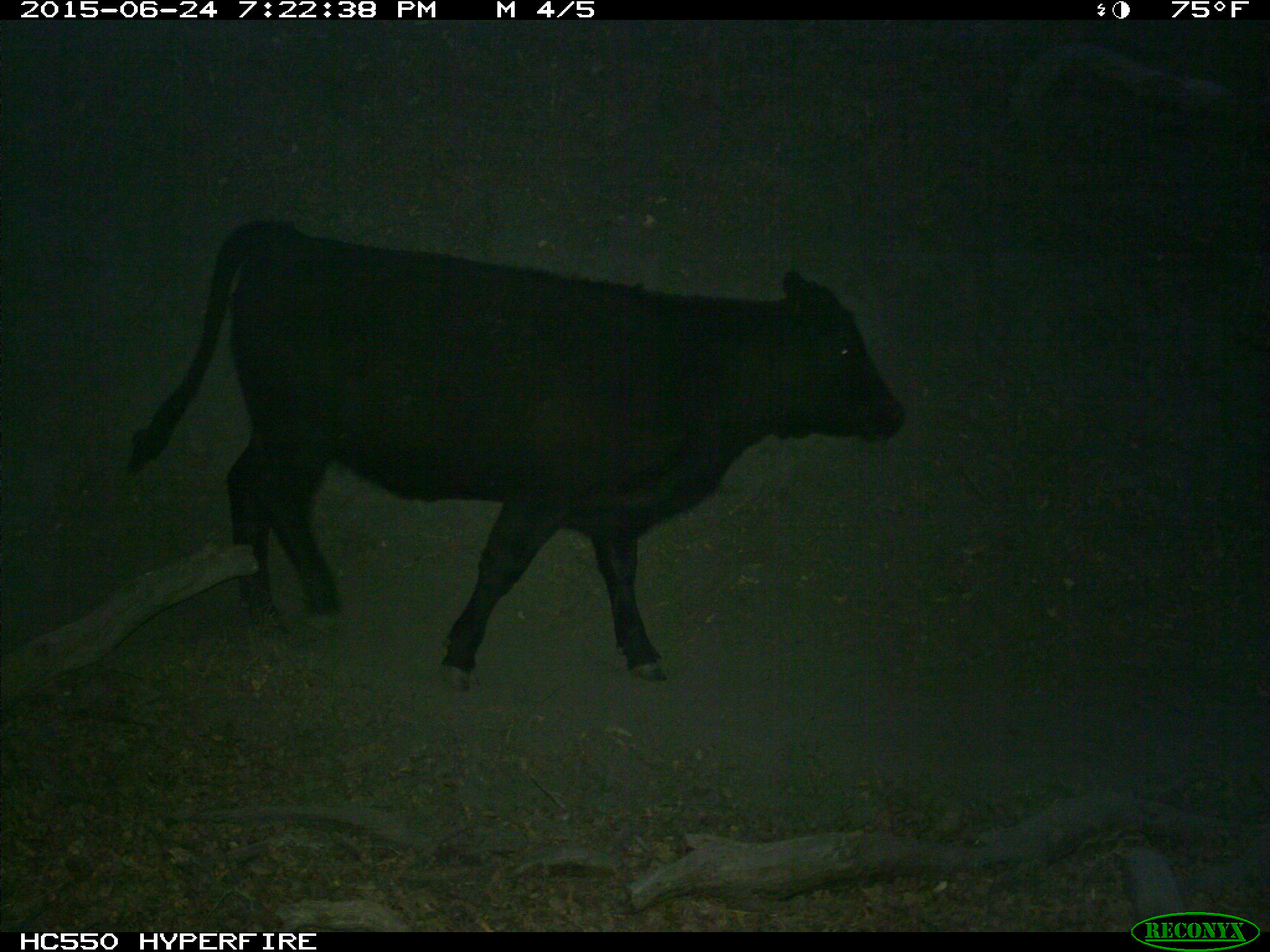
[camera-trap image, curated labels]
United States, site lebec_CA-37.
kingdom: Animalia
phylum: Chordata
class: Mammalia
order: Artiodactyla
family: Bovidae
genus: Bos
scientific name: Bos taurus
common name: domestic cow